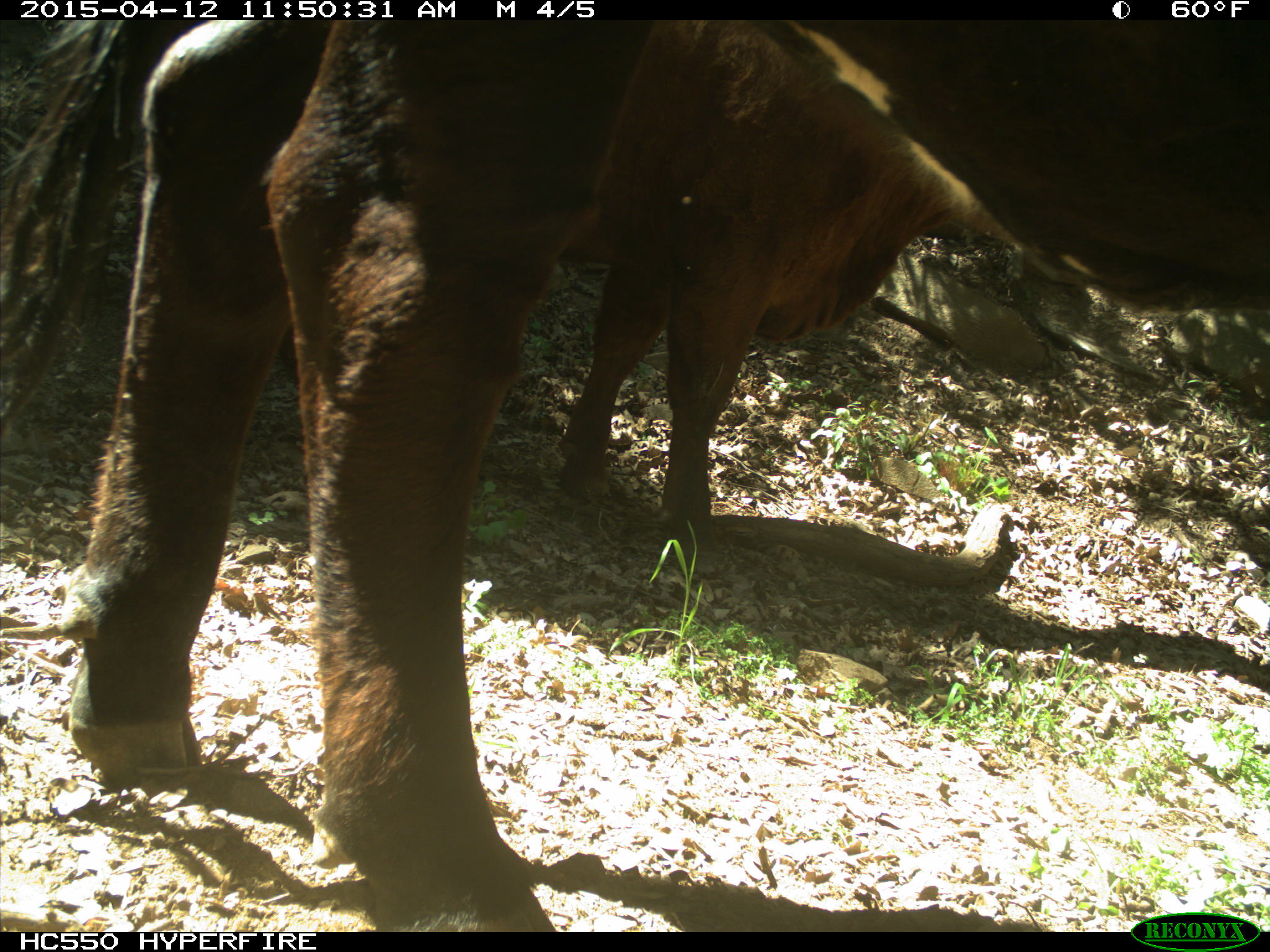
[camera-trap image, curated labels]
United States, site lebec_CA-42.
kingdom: Animalia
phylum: Chordata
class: Mammalia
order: Artiodactyla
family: Bovidae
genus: Bos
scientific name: Bos taurus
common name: domestic cow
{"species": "Bos taurus (domestic cow)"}